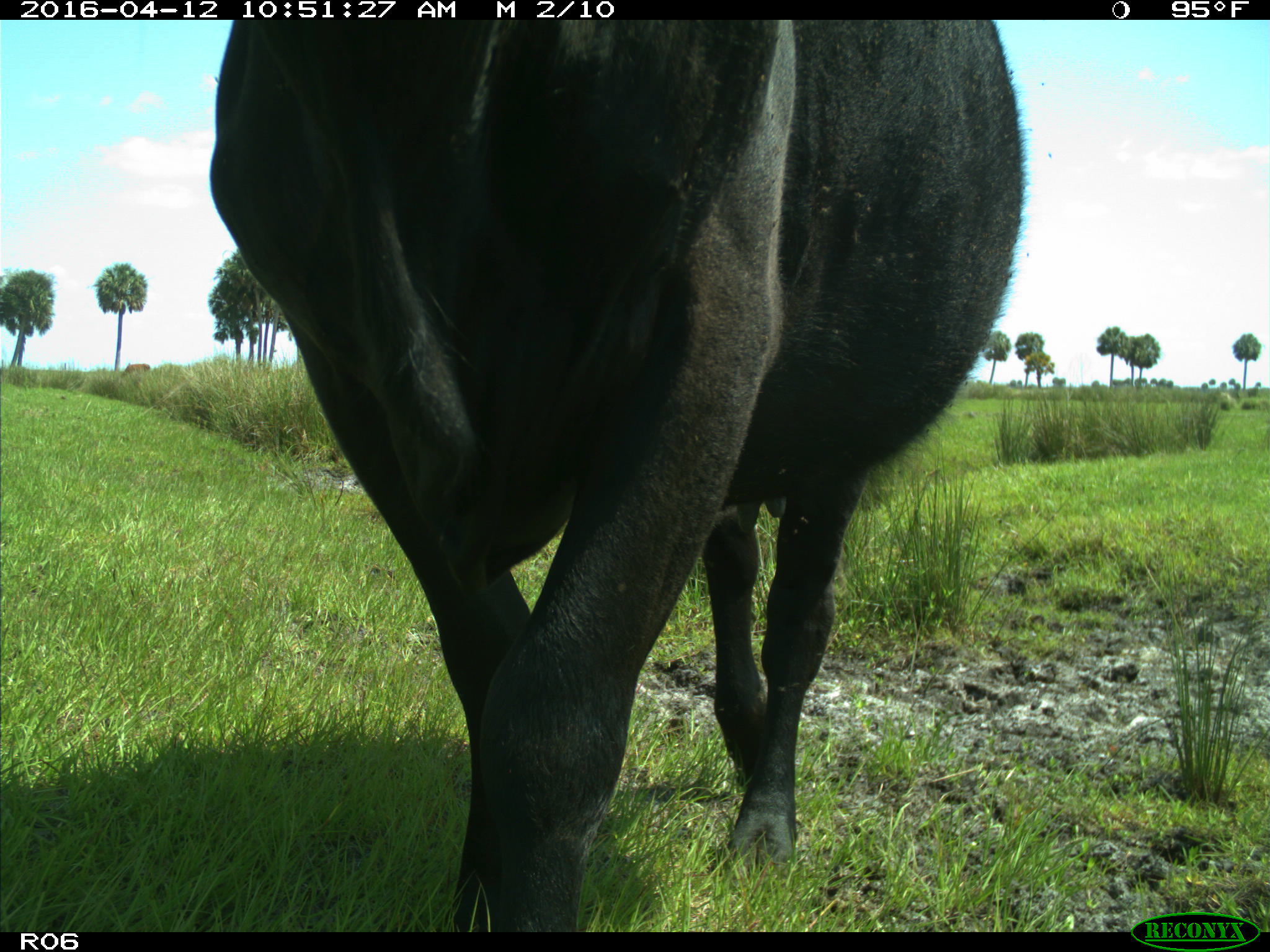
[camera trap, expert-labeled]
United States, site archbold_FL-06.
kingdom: Animalia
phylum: Chordata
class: Mammalia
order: Artiodactyla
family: Bovidae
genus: Bos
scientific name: Bos taurus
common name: domestic cow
Bos taurus (domestic cow).